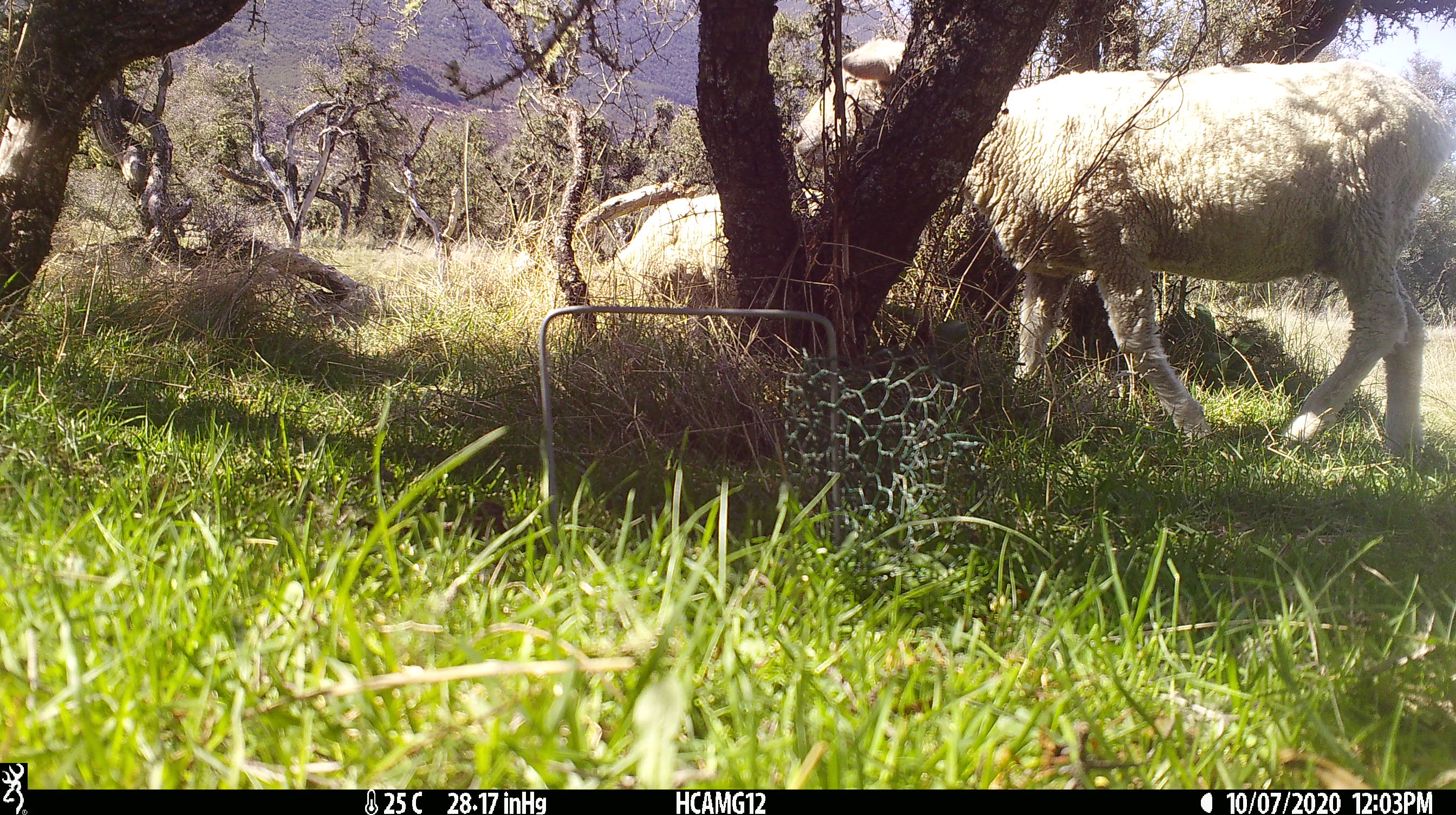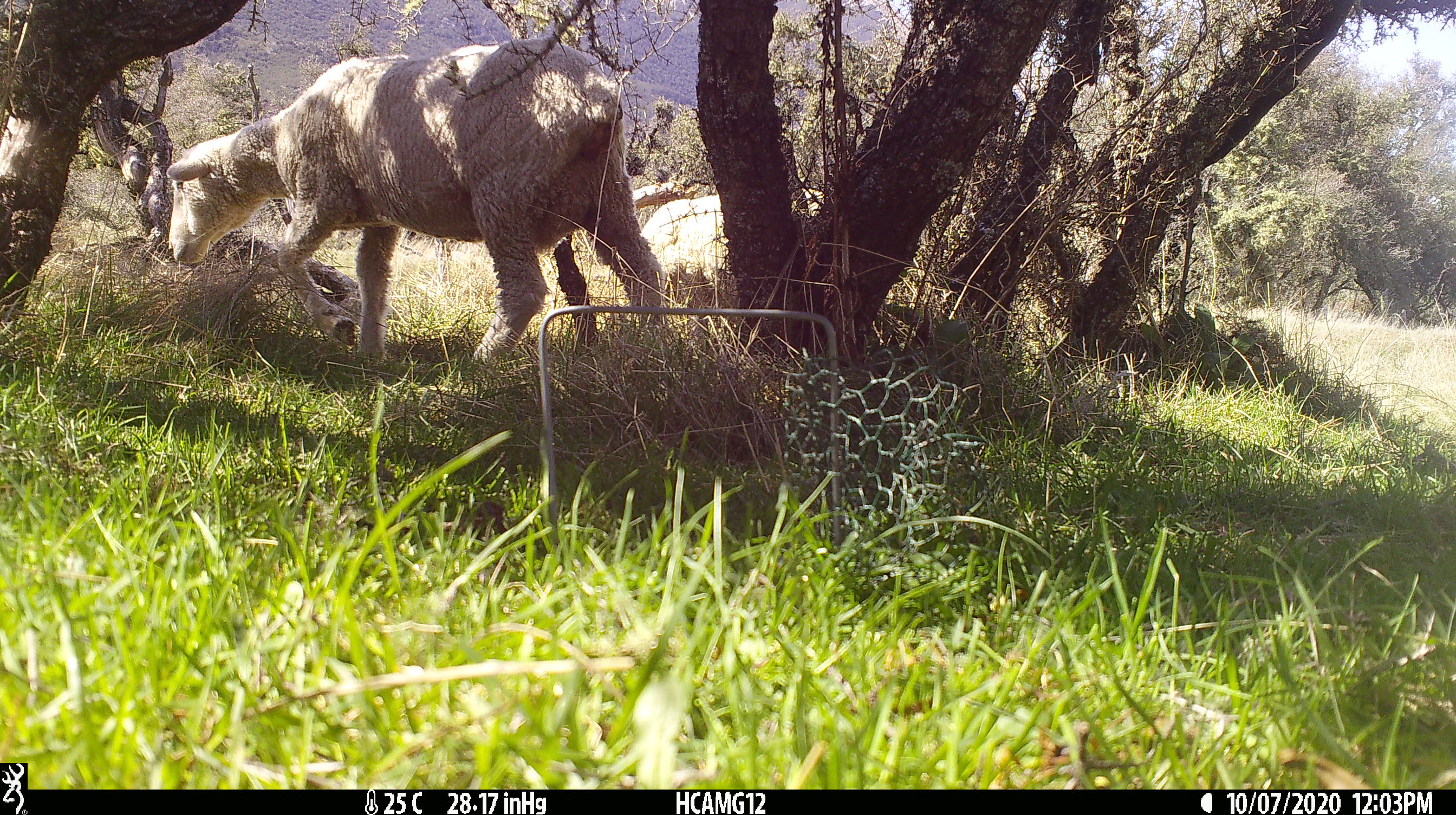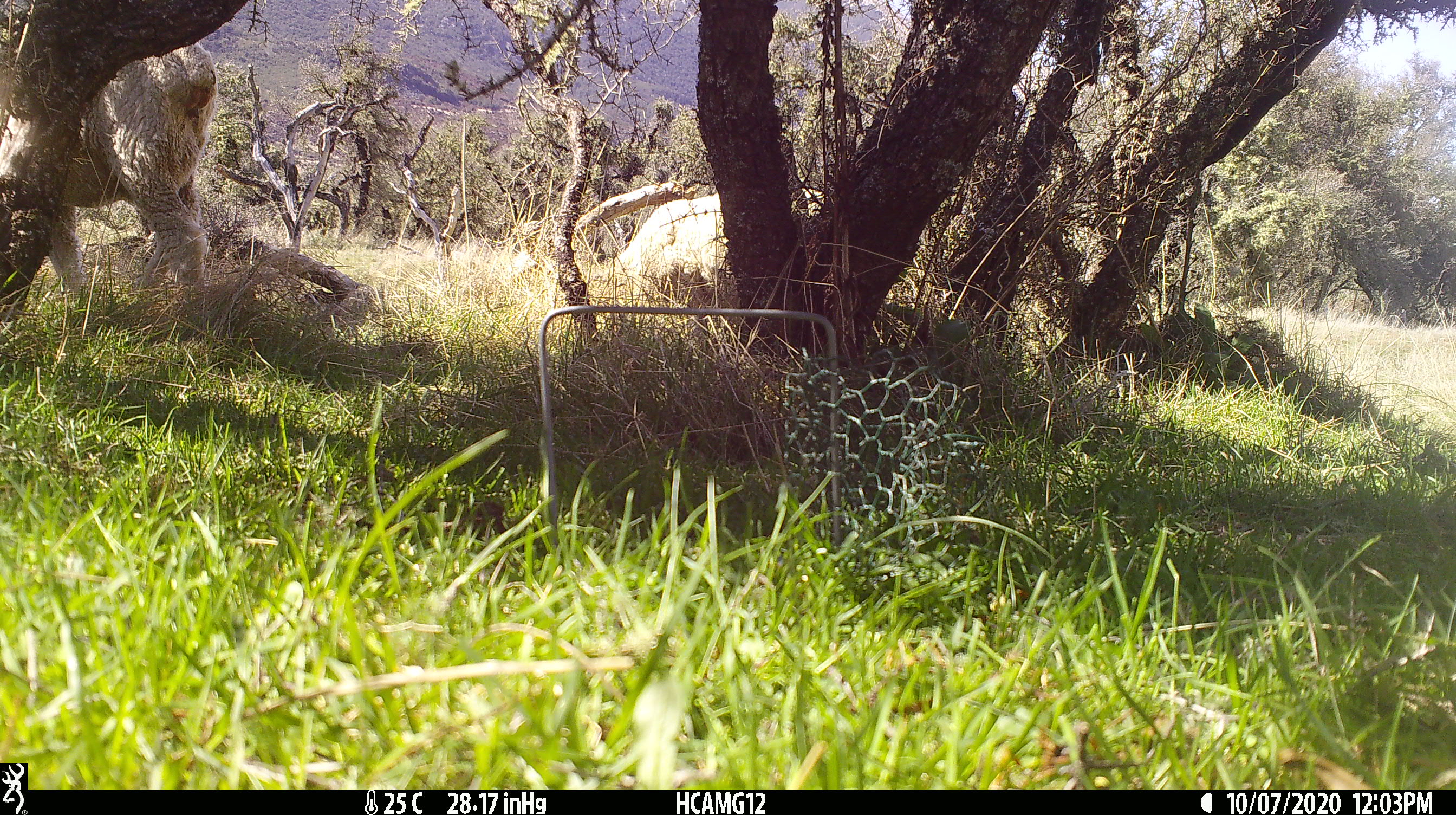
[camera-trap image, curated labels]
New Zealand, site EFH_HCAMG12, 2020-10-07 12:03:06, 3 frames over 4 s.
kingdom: Animalia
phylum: Chordata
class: Mammalia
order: Artiodactyla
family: Bovidae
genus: Ovis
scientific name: Ovis aries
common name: domestic sheep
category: sheep